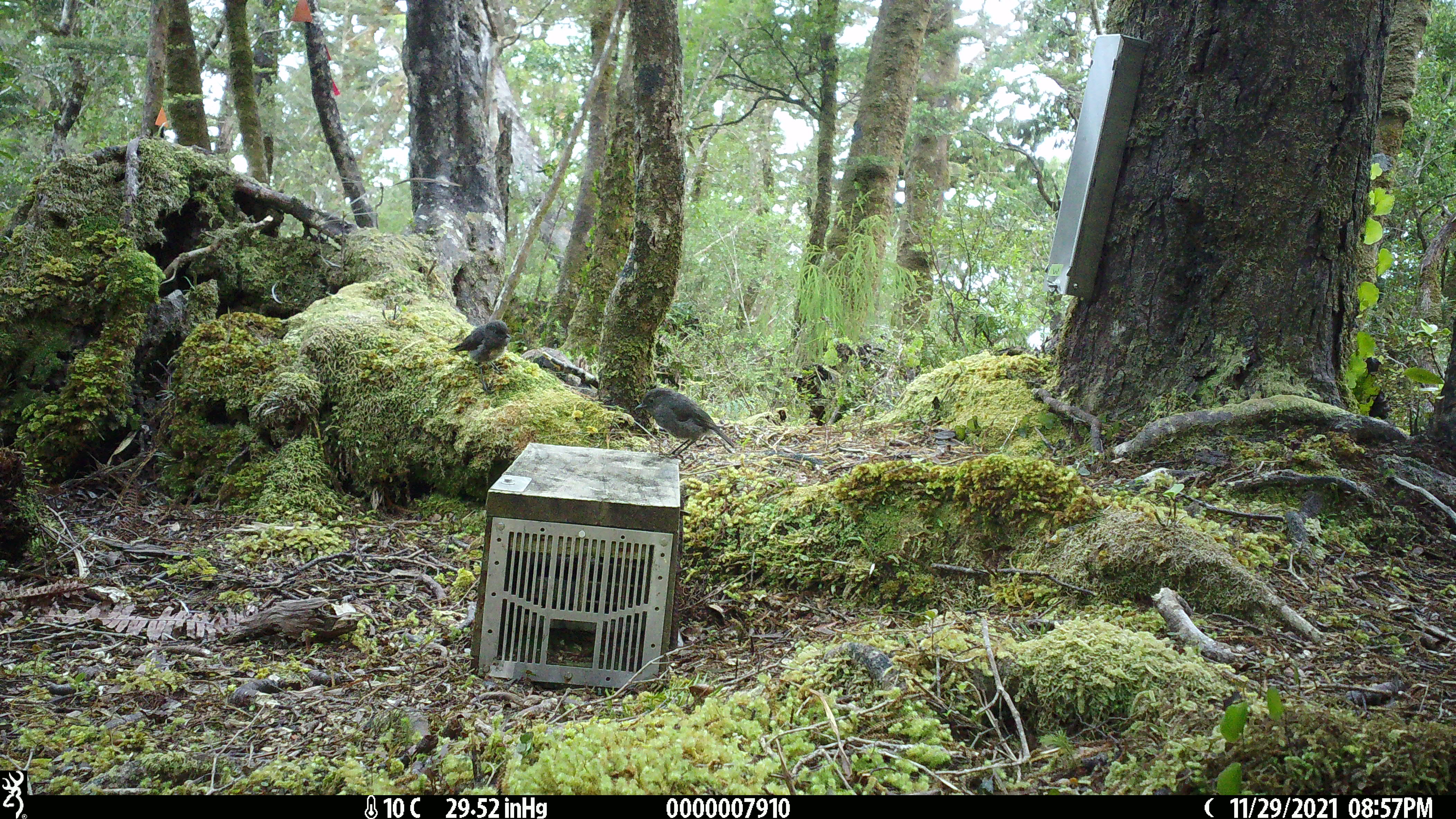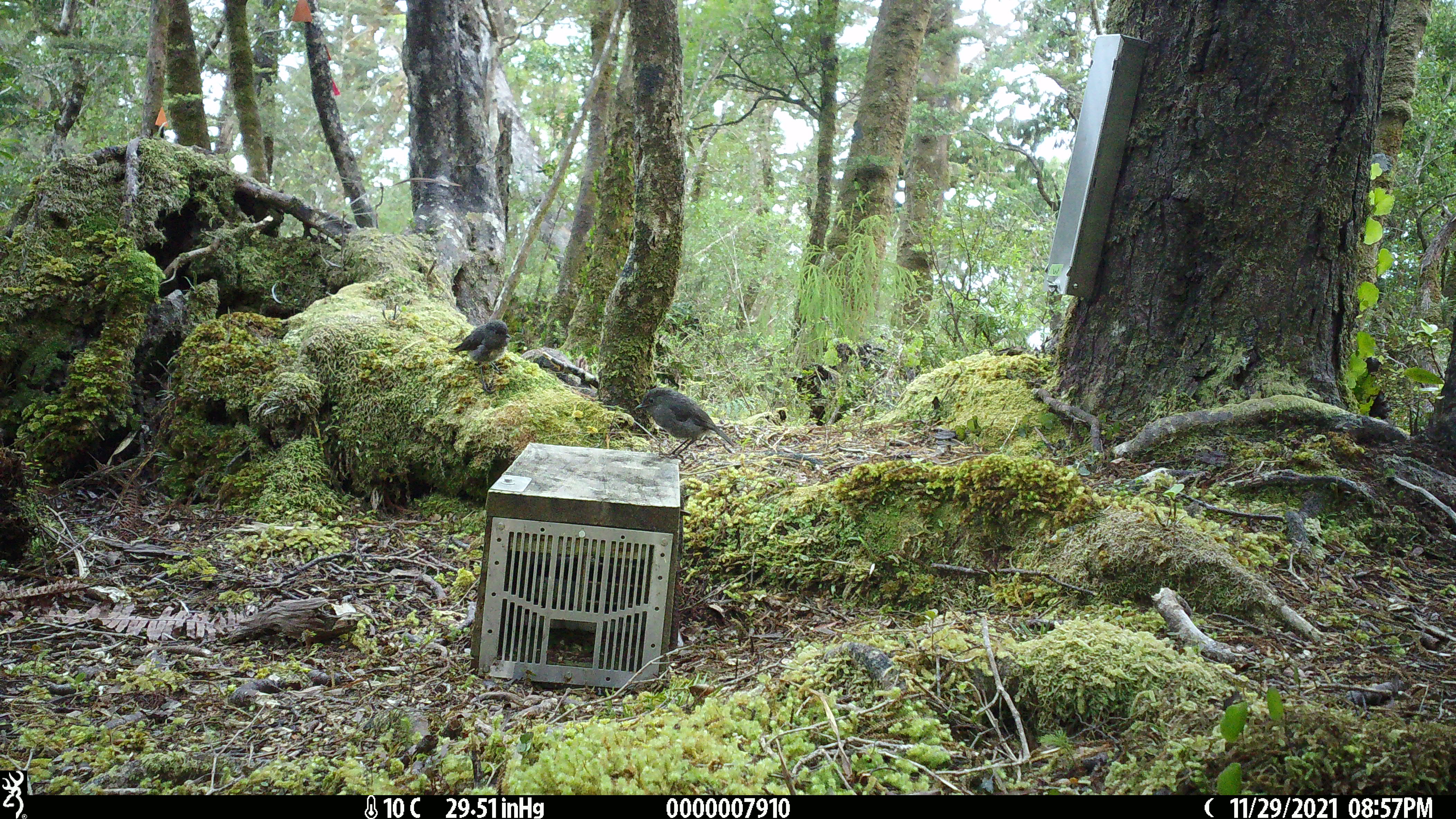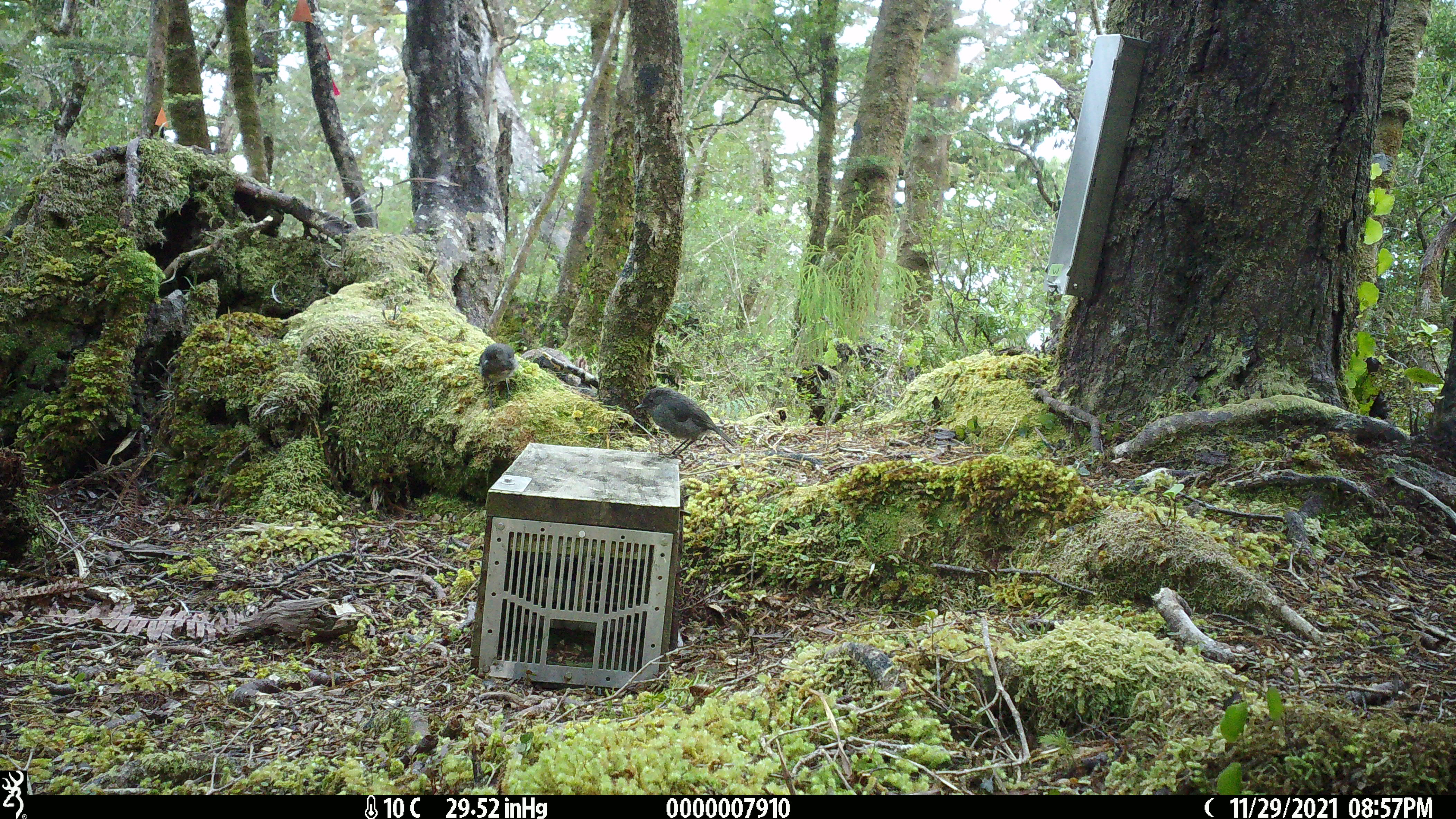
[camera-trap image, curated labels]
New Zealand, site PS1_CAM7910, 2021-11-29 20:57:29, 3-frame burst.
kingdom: Animalia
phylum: Chordata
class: Aves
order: Passeriformes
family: Petroicidae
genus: Petroica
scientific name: Petroica australis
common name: new zealand robin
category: robin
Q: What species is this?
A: Robin (new zealand robin) (Petroica australis).